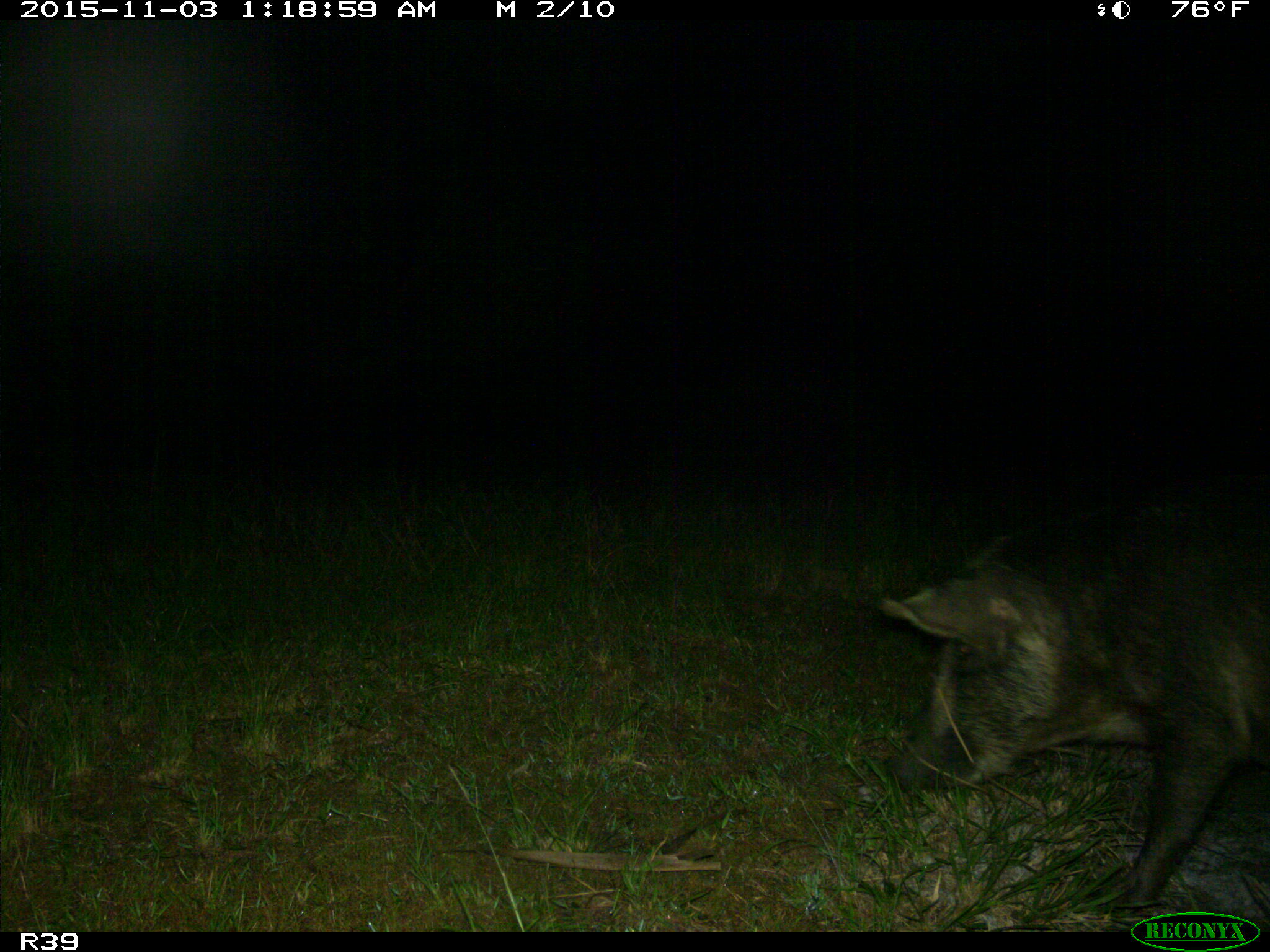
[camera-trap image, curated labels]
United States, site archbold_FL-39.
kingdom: Animalia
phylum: Chordata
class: Mammalia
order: Artiodactyla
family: Suidae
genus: Sus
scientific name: Sus scrofa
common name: wild boar